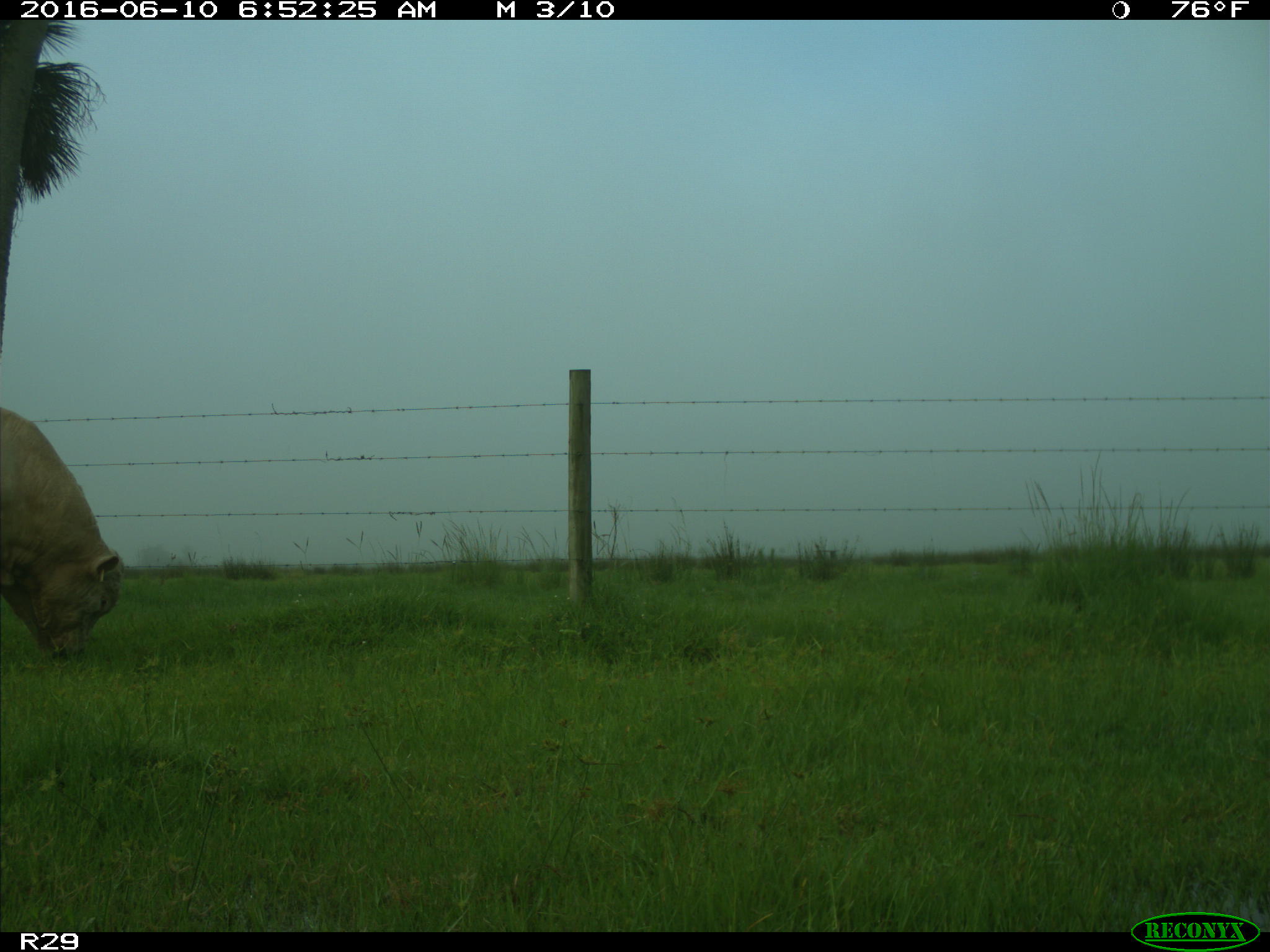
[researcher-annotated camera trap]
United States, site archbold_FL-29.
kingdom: Animalia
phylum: Chordata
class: Mammalia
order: Artiodactyla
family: Bovidae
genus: Bos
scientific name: Bos taurus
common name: domestic cow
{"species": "Bos taurus (domestic cow)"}